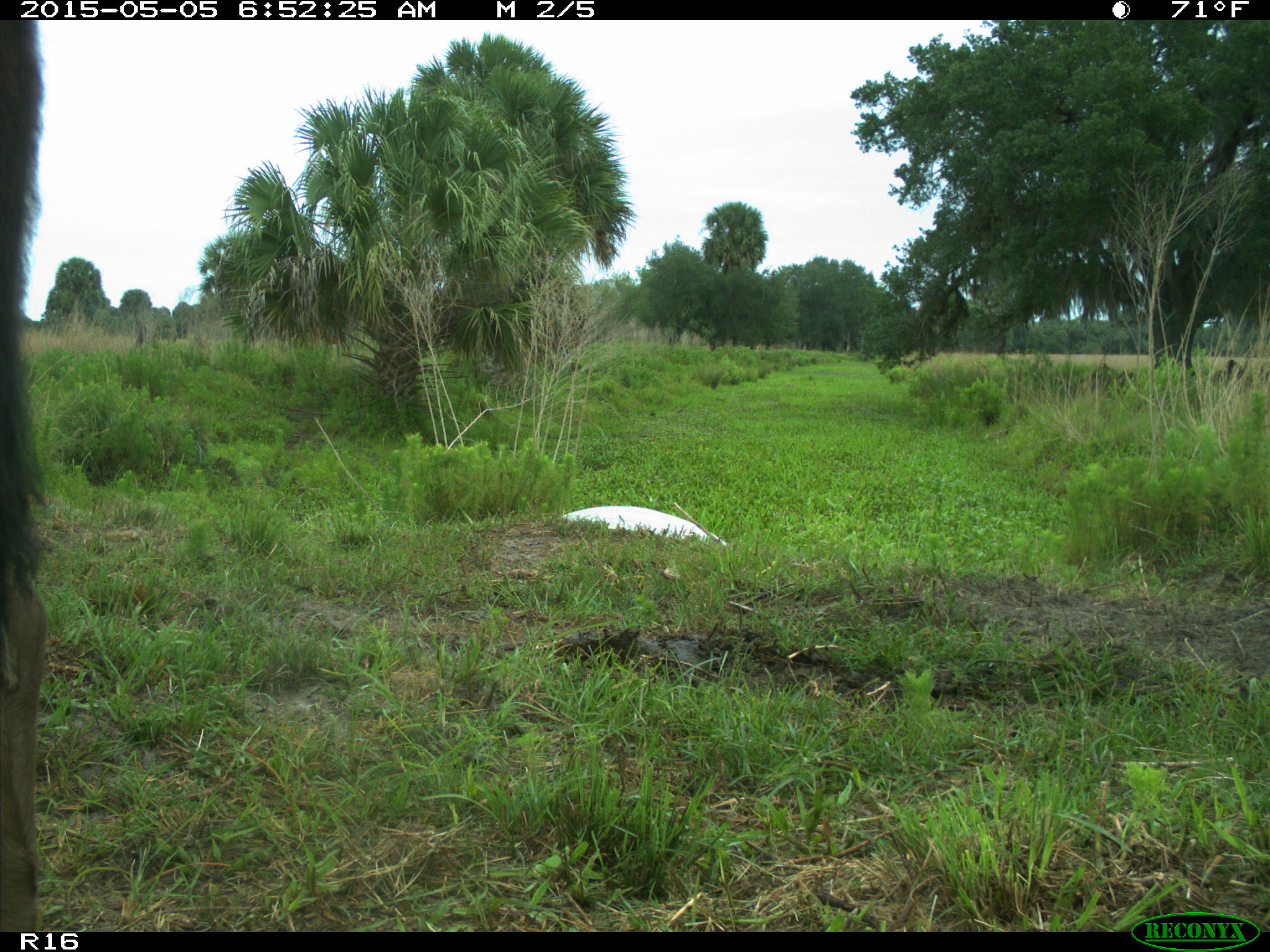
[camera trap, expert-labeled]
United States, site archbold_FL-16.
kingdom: Animalia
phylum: Chordata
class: Mammalia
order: Artiodactyla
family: Bovidae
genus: Bos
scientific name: Bos taurus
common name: domestic cow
Bos taurus (domestic cow).